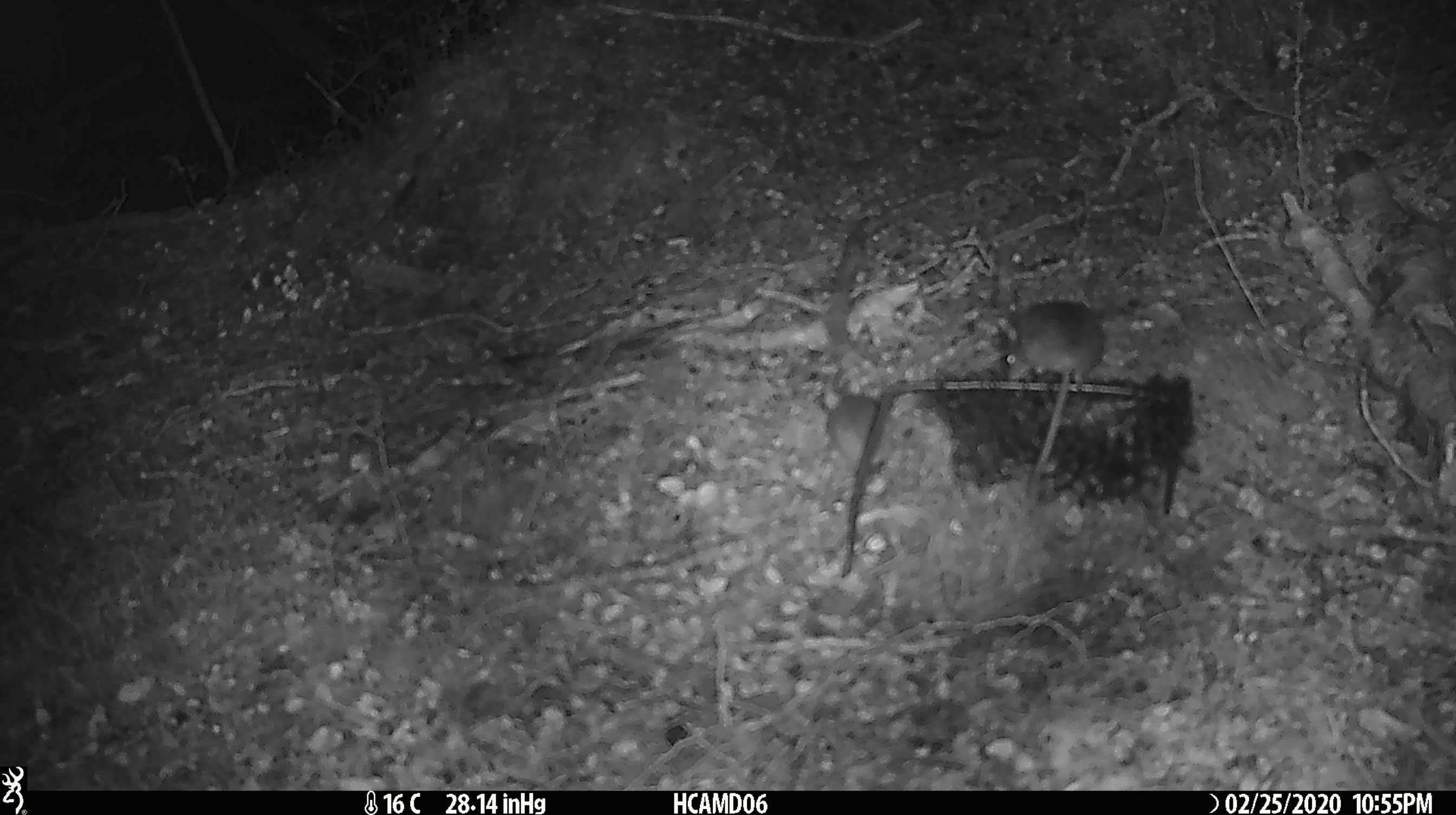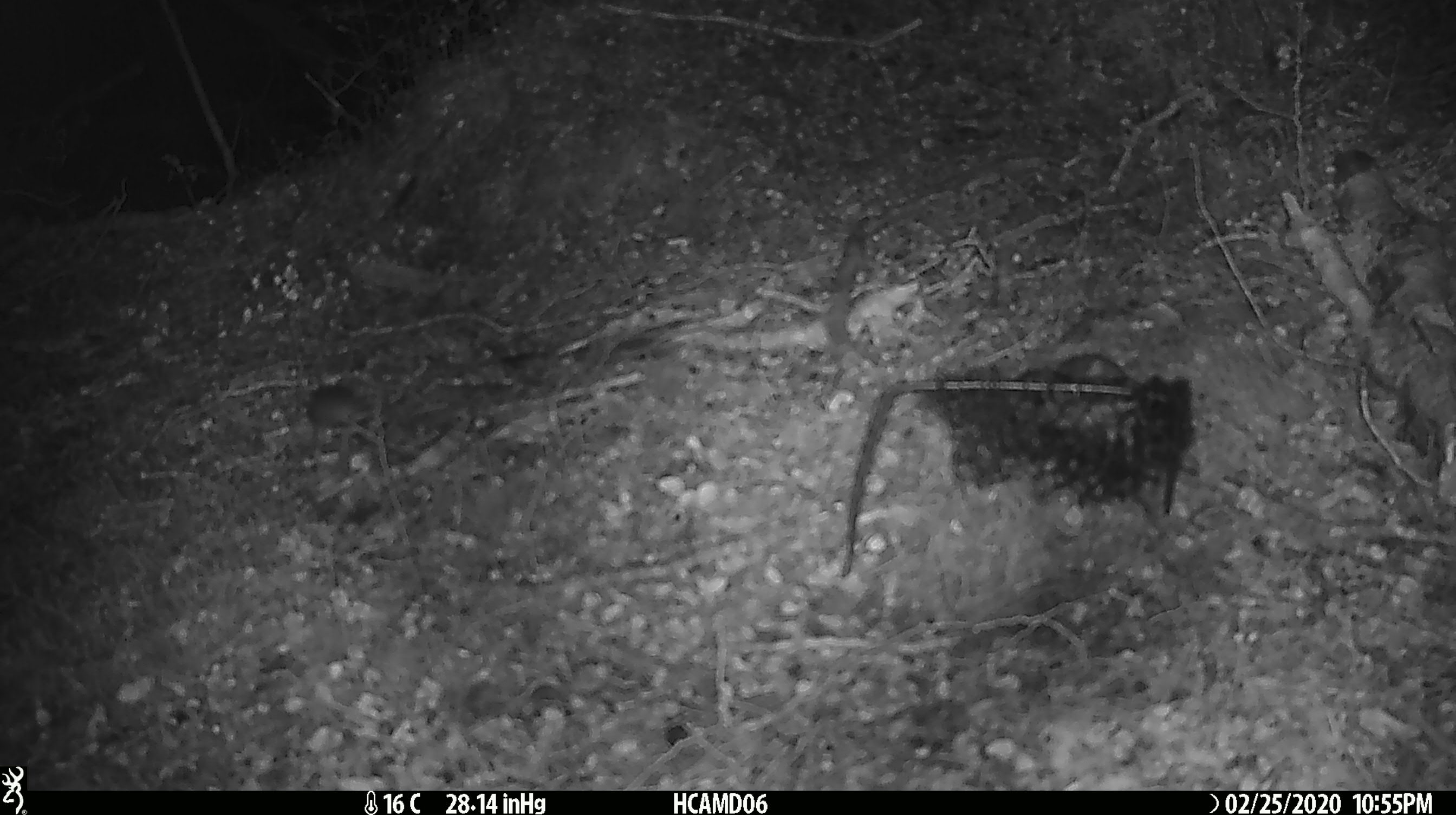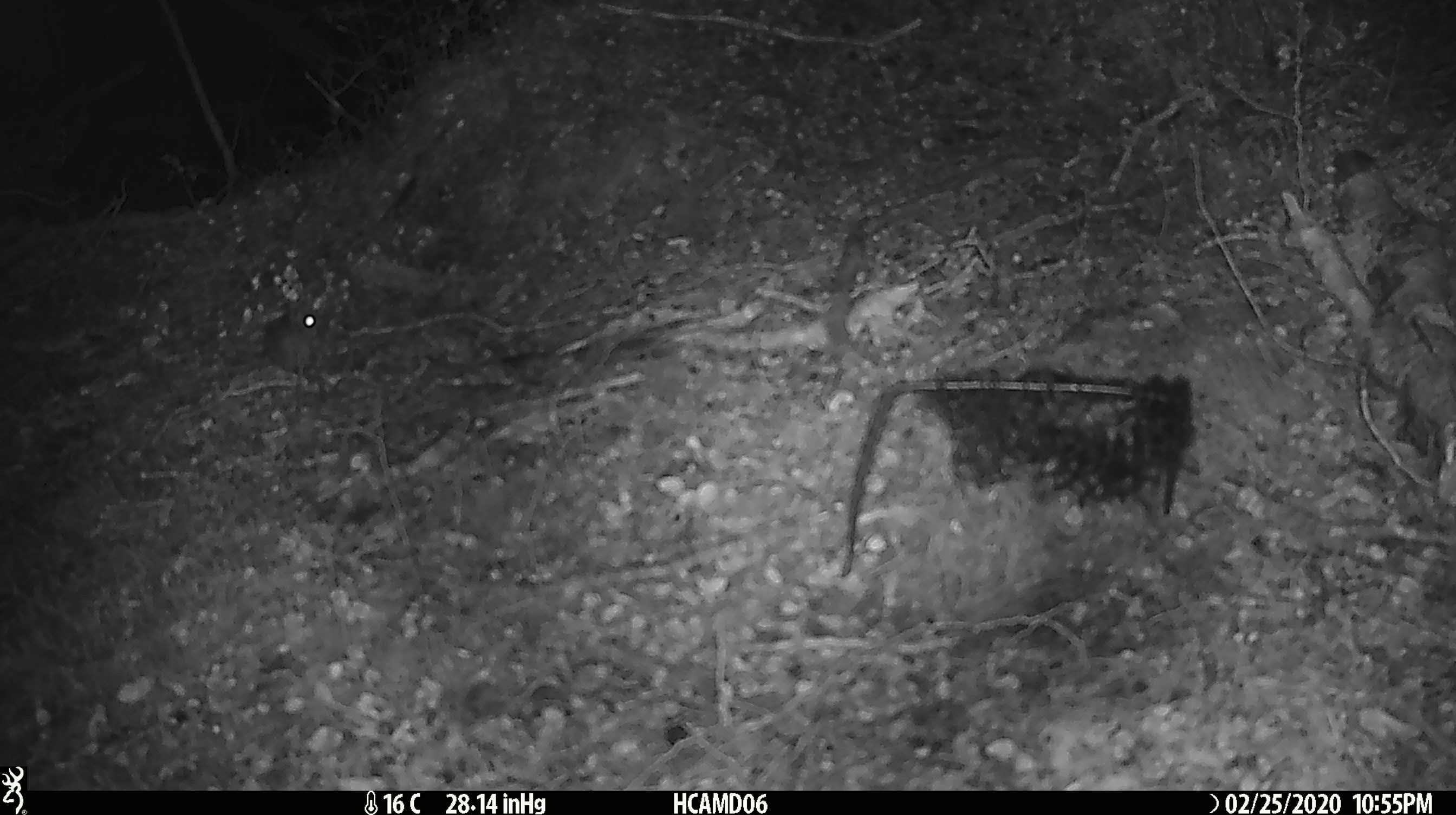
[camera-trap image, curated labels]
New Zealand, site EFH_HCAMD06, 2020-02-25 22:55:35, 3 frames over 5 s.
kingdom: Animalia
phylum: Chordata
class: Mammalia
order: Rodentia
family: Muridae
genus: Mus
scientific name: Mus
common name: mouse